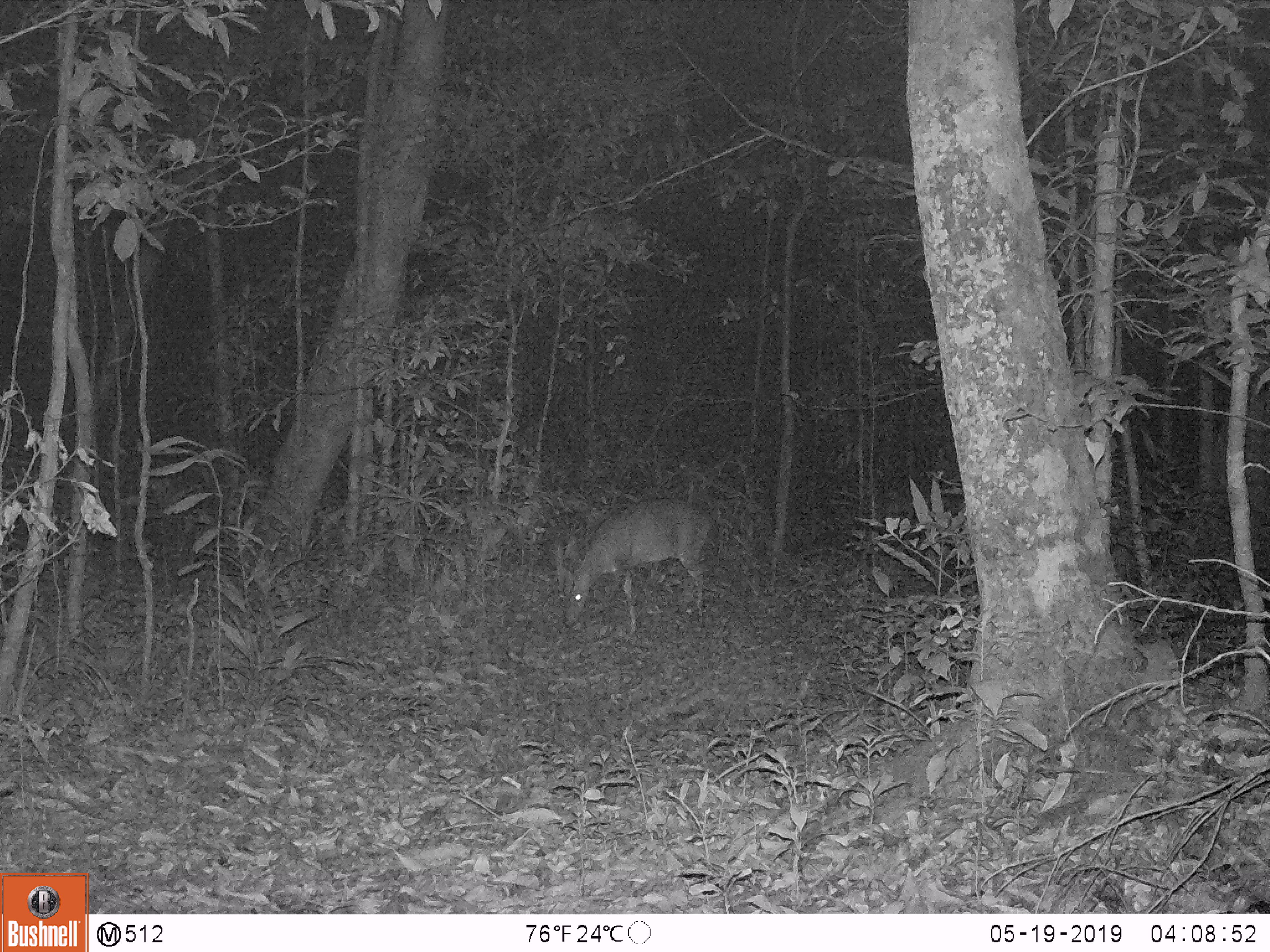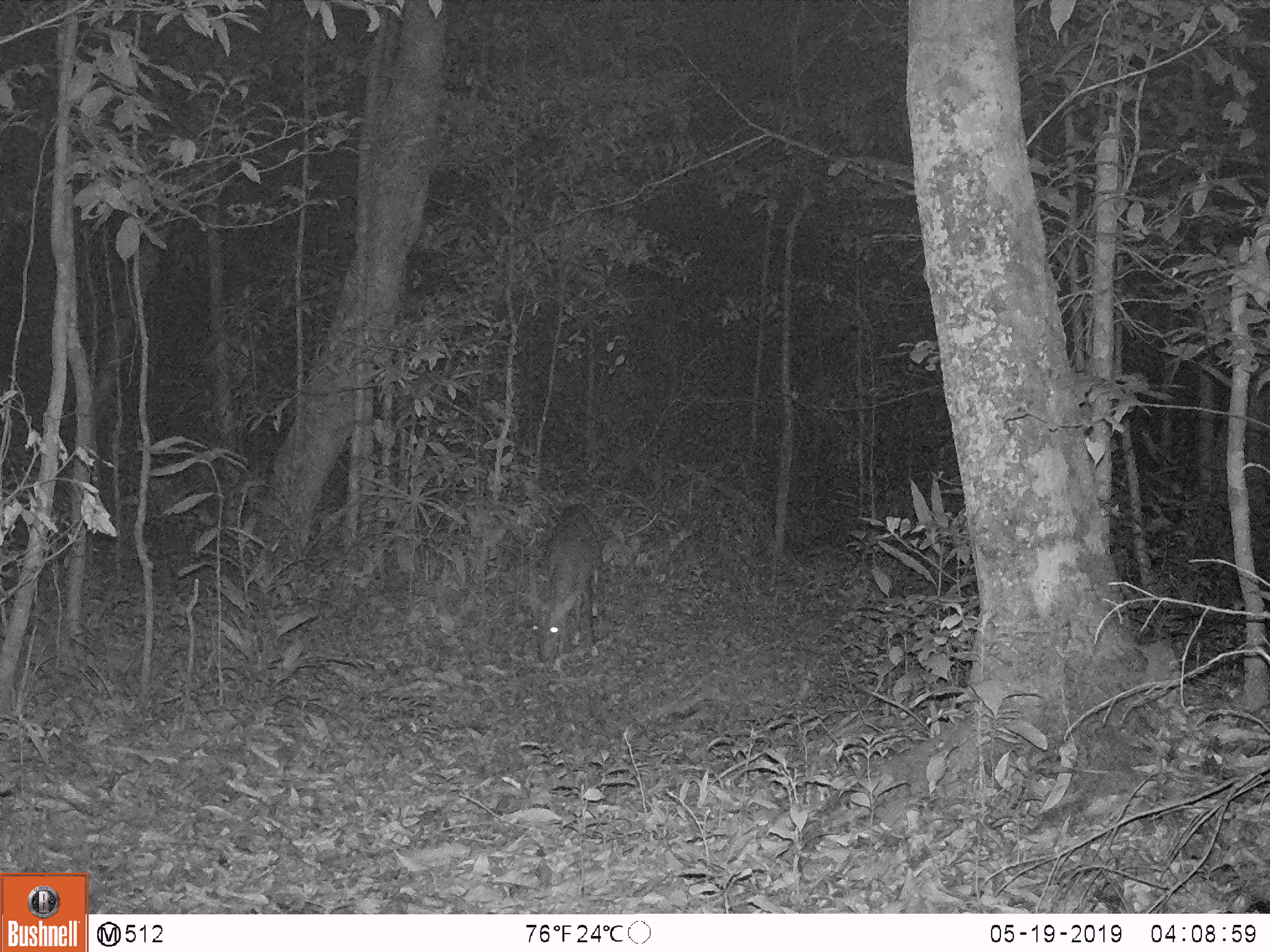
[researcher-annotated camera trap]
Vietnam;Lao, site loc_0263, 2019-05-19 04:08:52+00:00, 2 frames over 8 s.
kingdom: Animalia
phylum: Chordata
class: Mammalia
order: Artiodactyla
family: Cervidae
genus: Muntiacus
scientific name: Muntiacus vuquangensis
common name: large-antlered muntjac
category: large antlered muntjac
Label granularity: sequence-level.